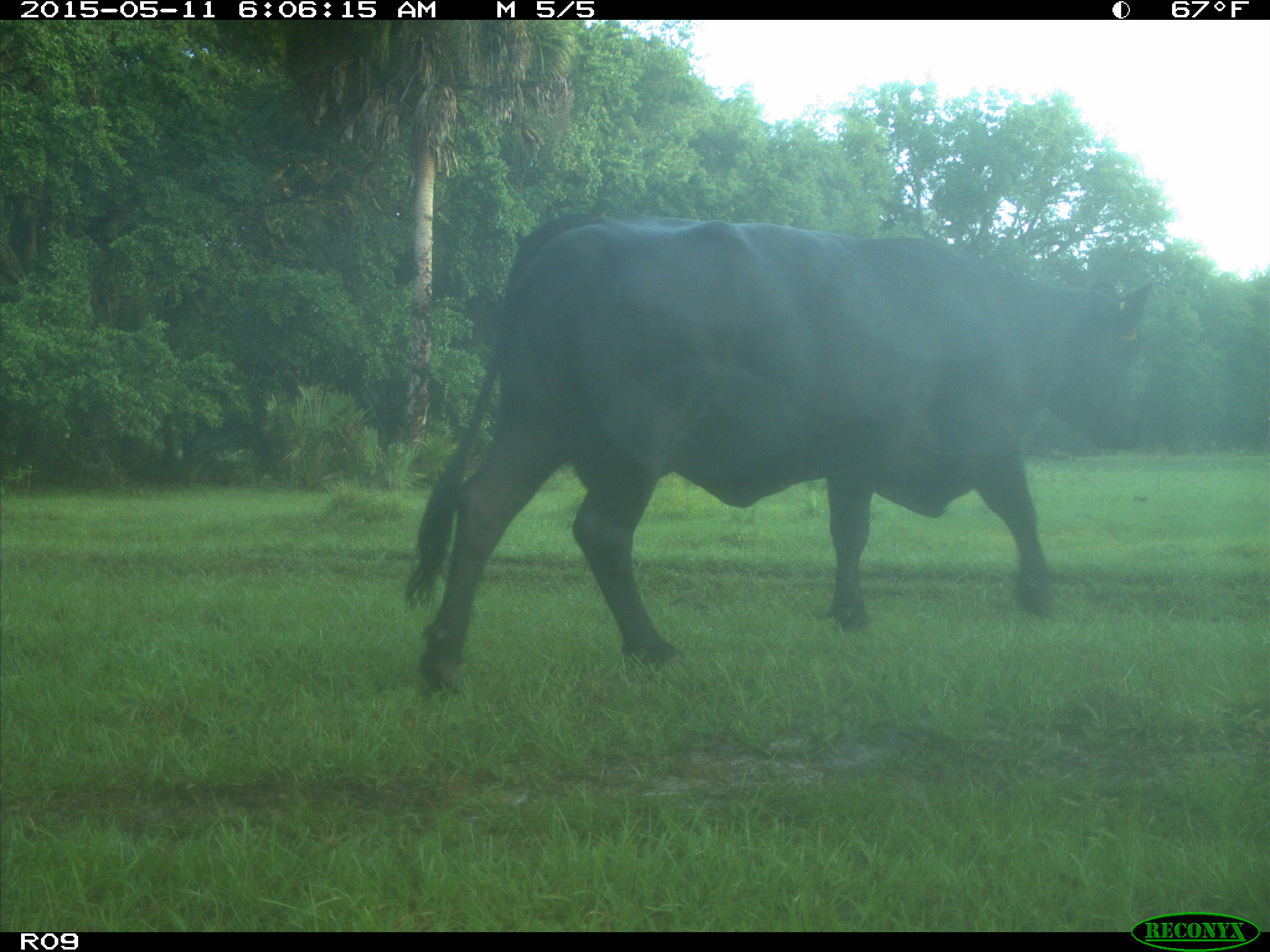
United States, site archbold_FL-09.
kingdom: Animalia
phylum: Chordata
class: Mammalia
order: Artiodactyla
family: Bovidae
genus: Bos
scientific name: Bos taurus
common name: domestic cow